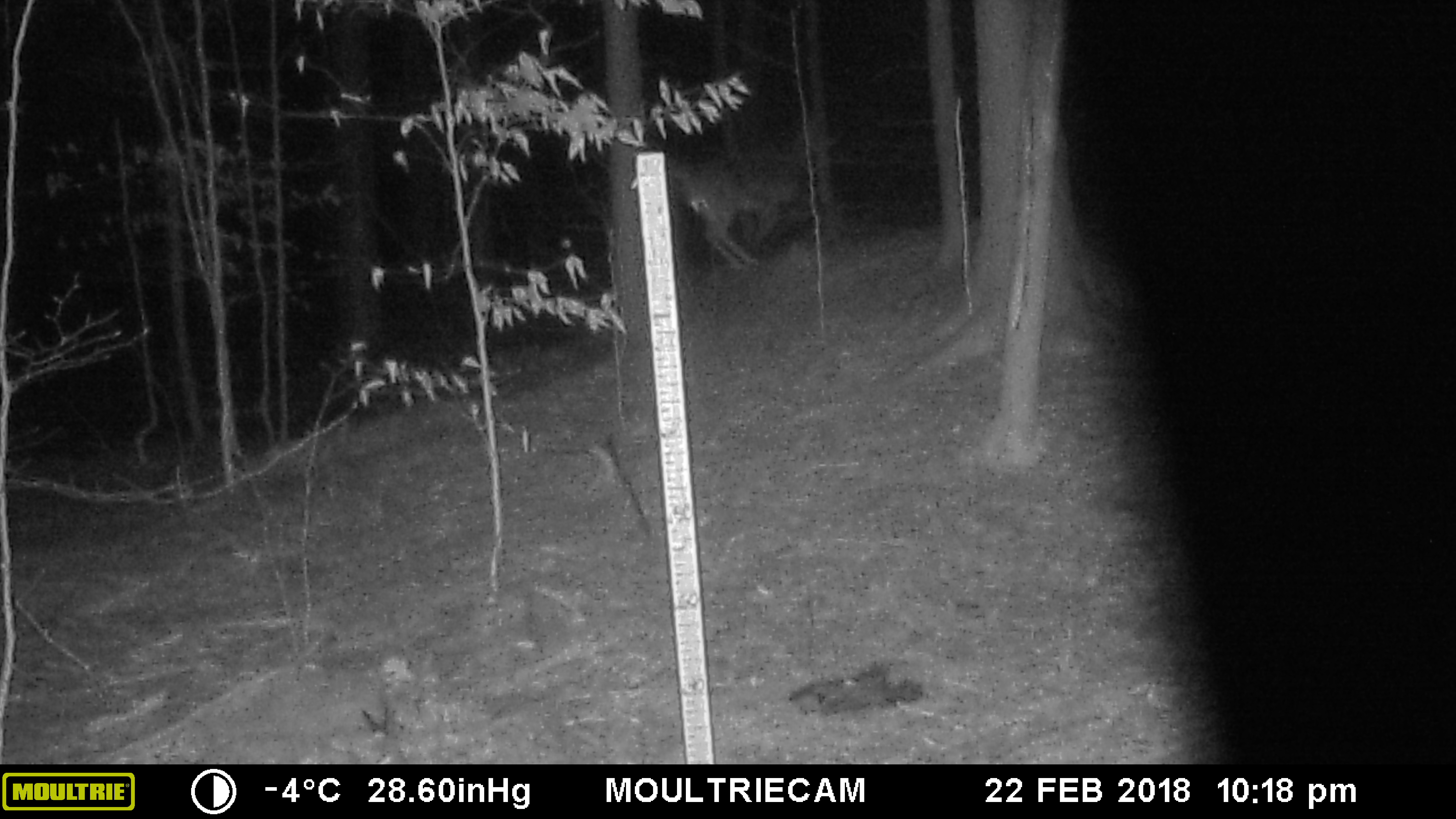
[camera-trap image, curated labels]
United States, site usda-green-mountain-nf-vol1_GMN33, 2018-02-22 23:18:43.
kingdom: Animalia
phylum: Chordata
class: Mammalia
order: Artiodactyla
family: Cervidae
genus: Odocoileus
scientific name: Odocoileus virginianus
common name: white-tailed deer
White-tailed deer (Odocoileus virginianus).